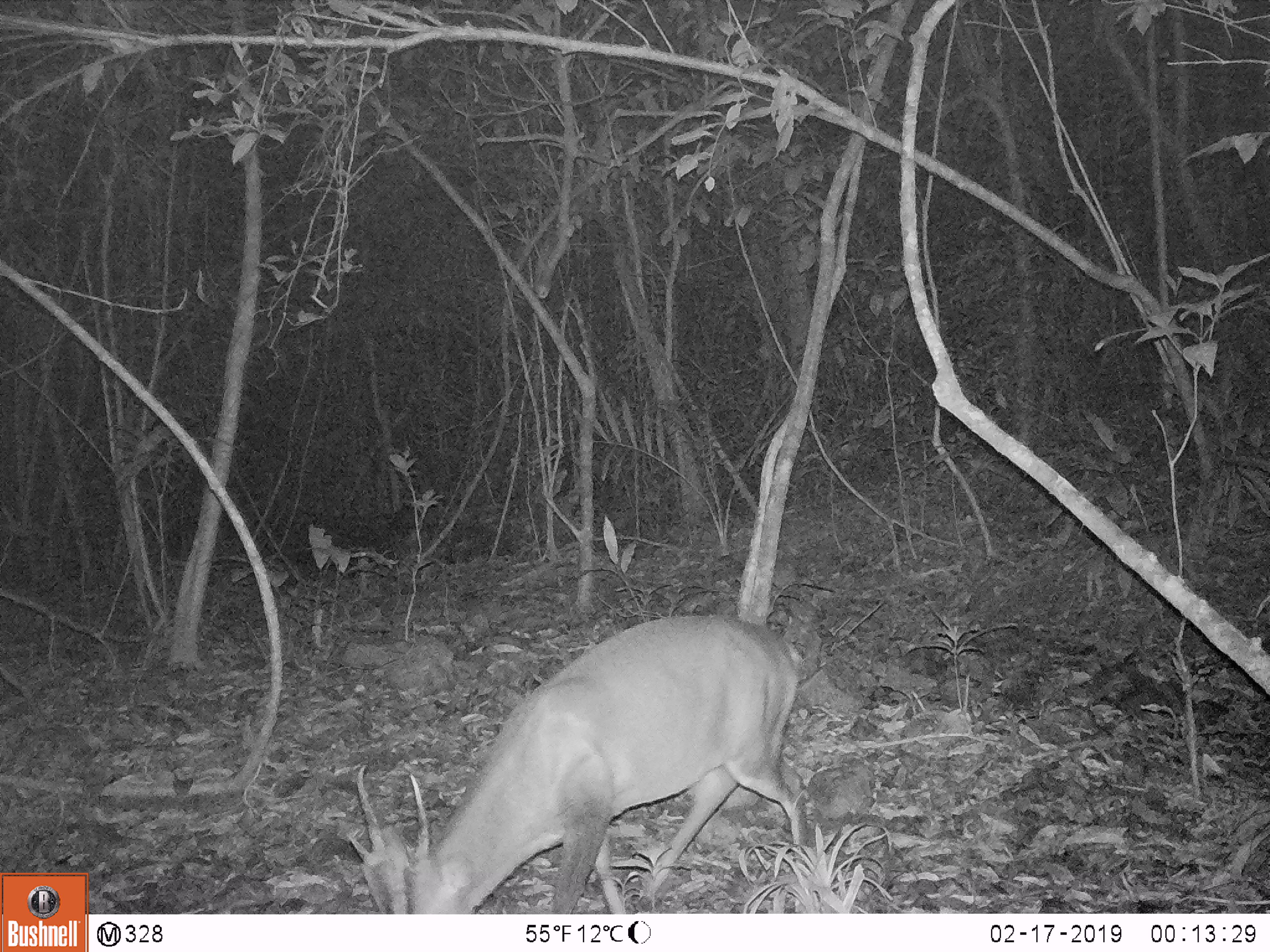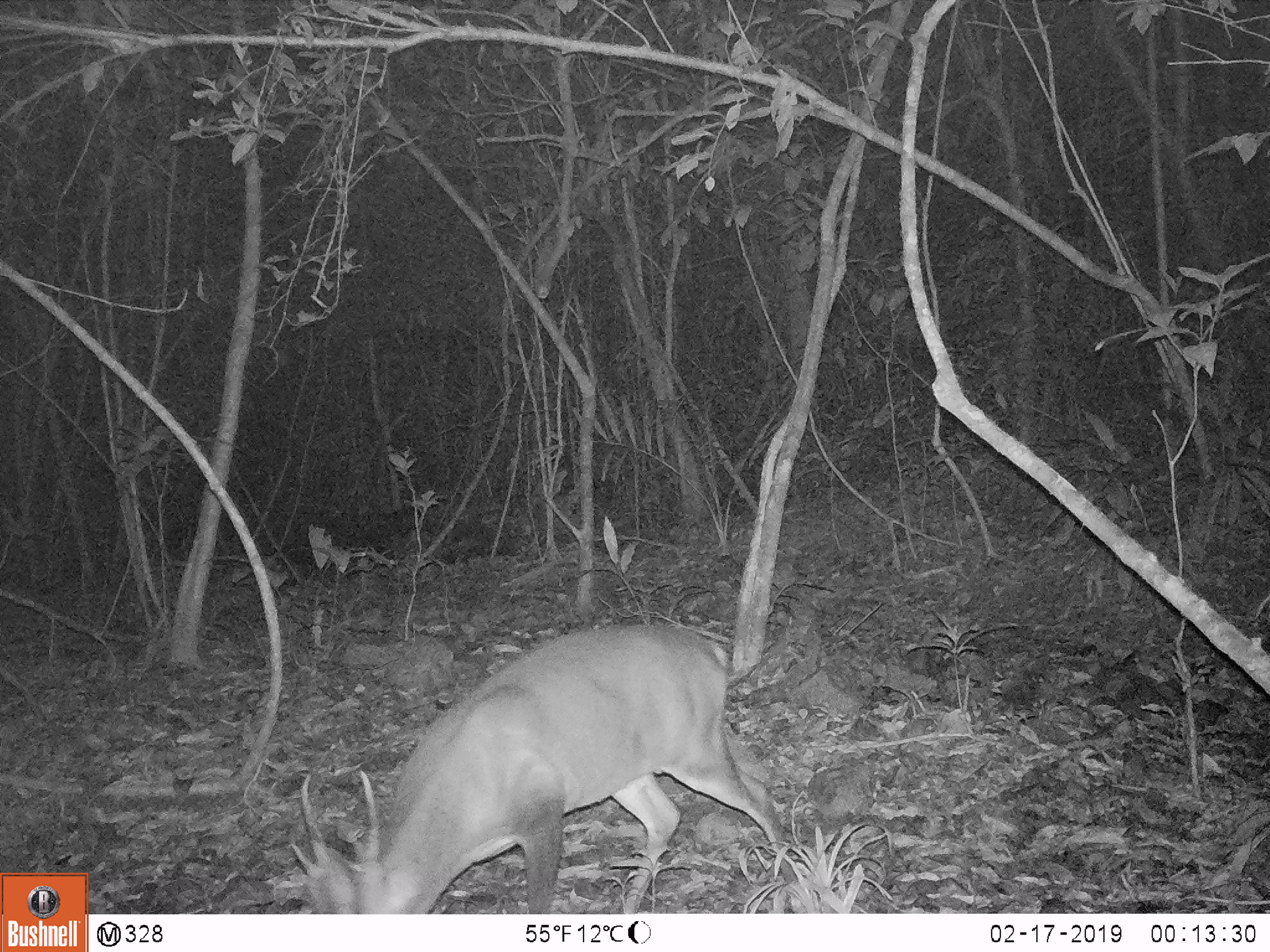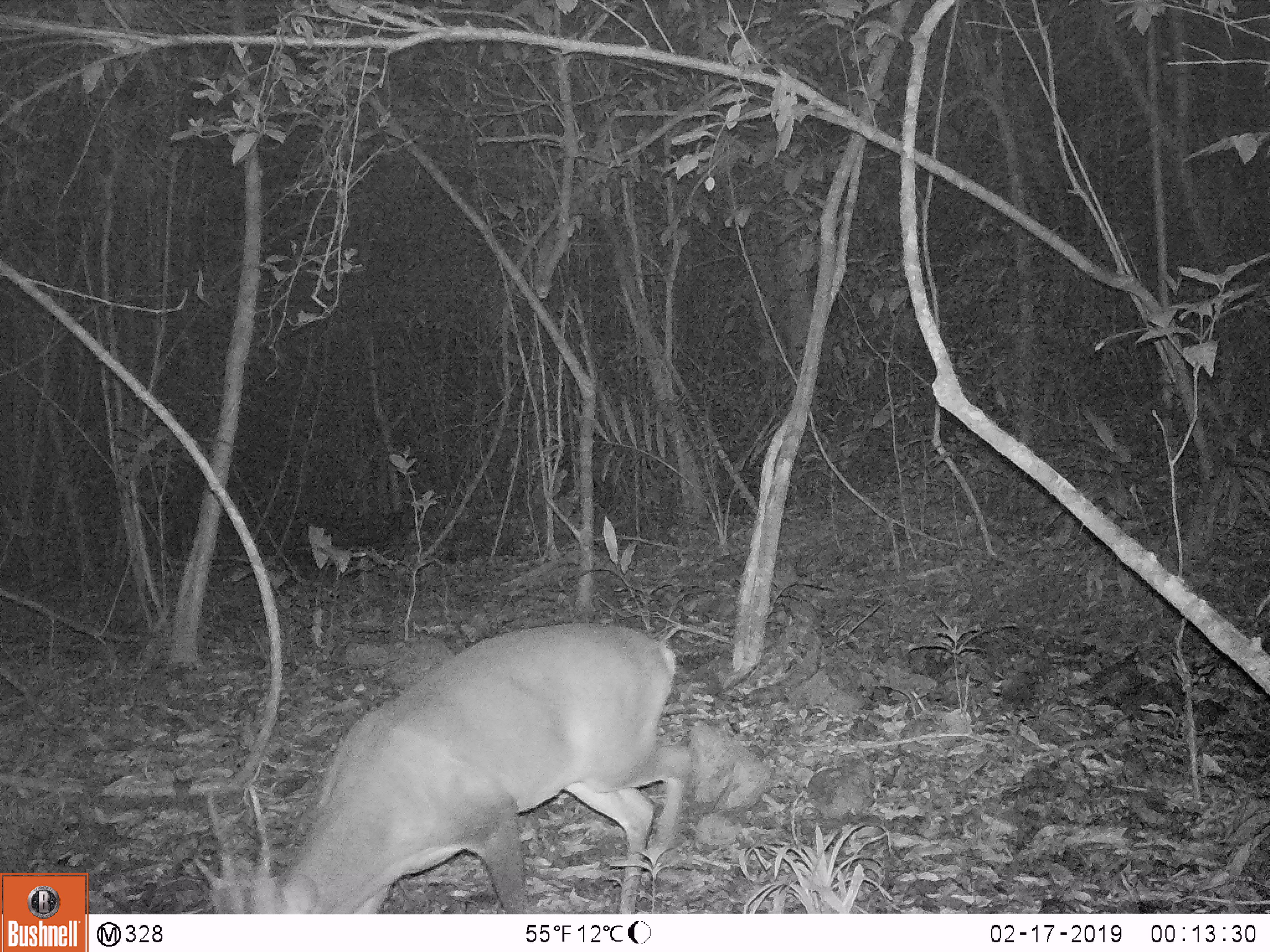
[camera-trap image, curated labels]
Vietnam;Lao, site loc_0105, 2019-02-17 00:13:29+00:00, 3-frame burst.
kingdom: Animalia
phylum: Chordata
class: Mammalia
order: Artiodactyla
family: Cervidae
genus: Muntiacus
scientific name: Muntiacus vuquangensis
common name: large-antlered muntjac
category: large antlered muntjac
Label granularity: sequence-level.